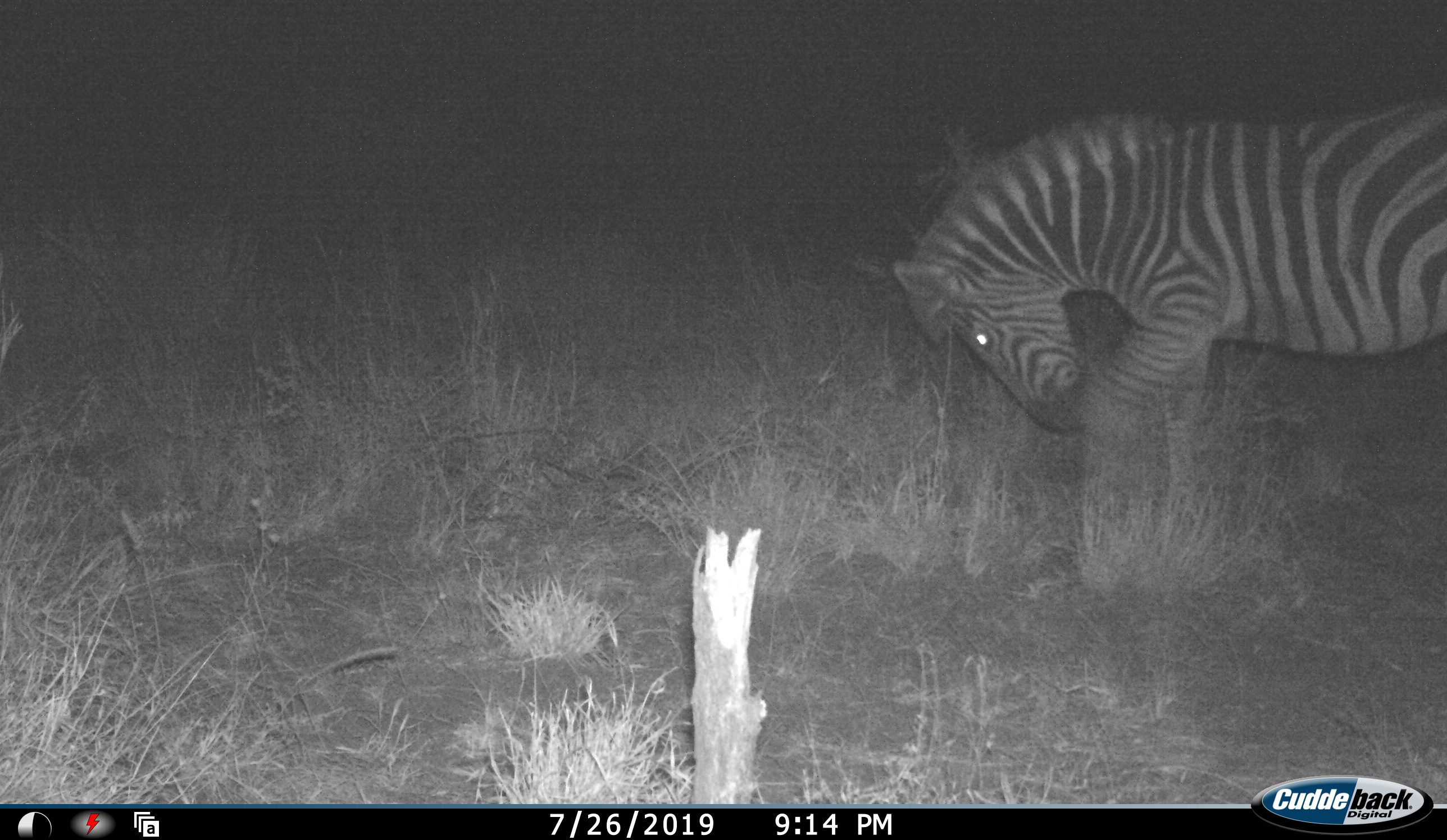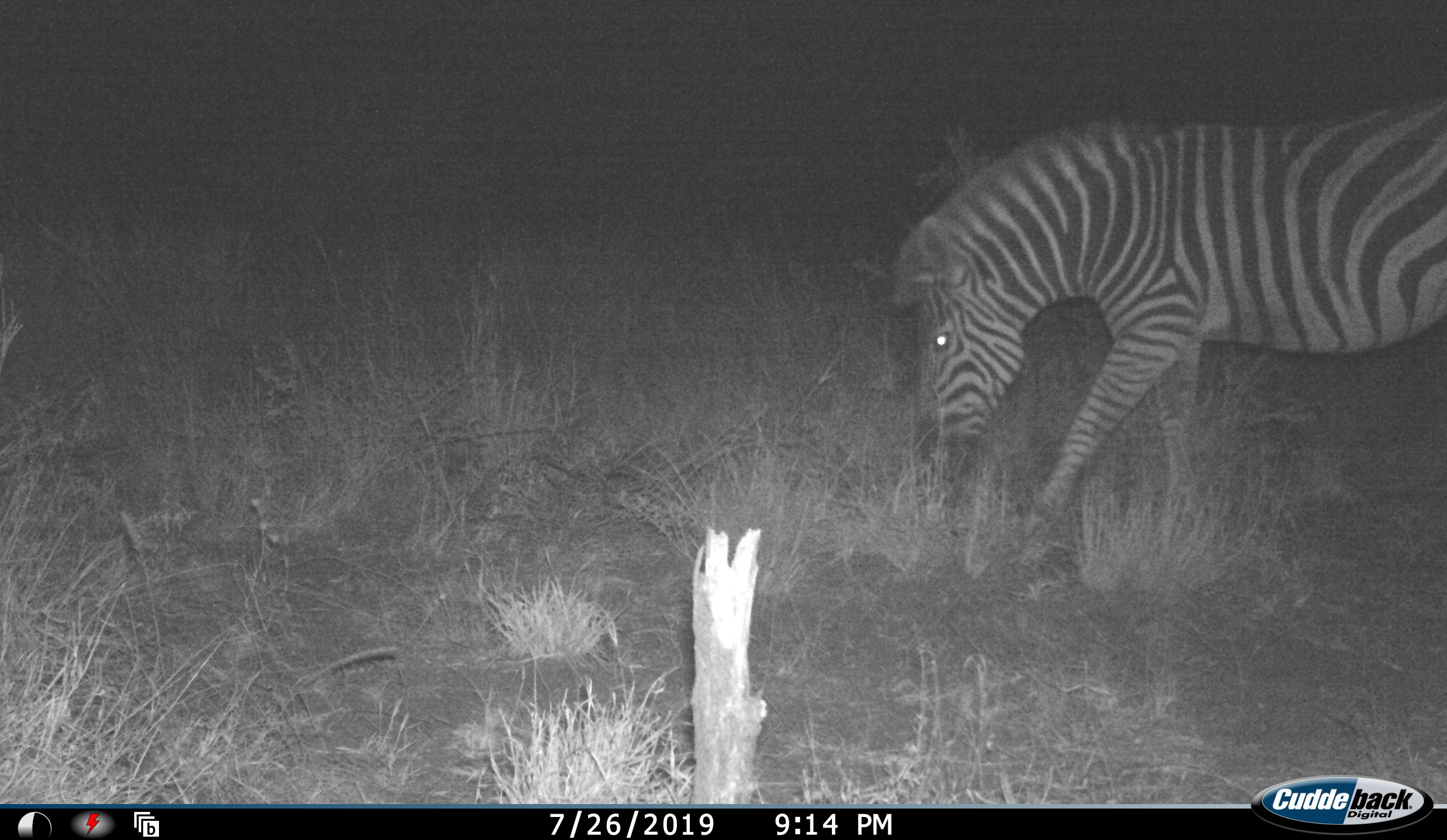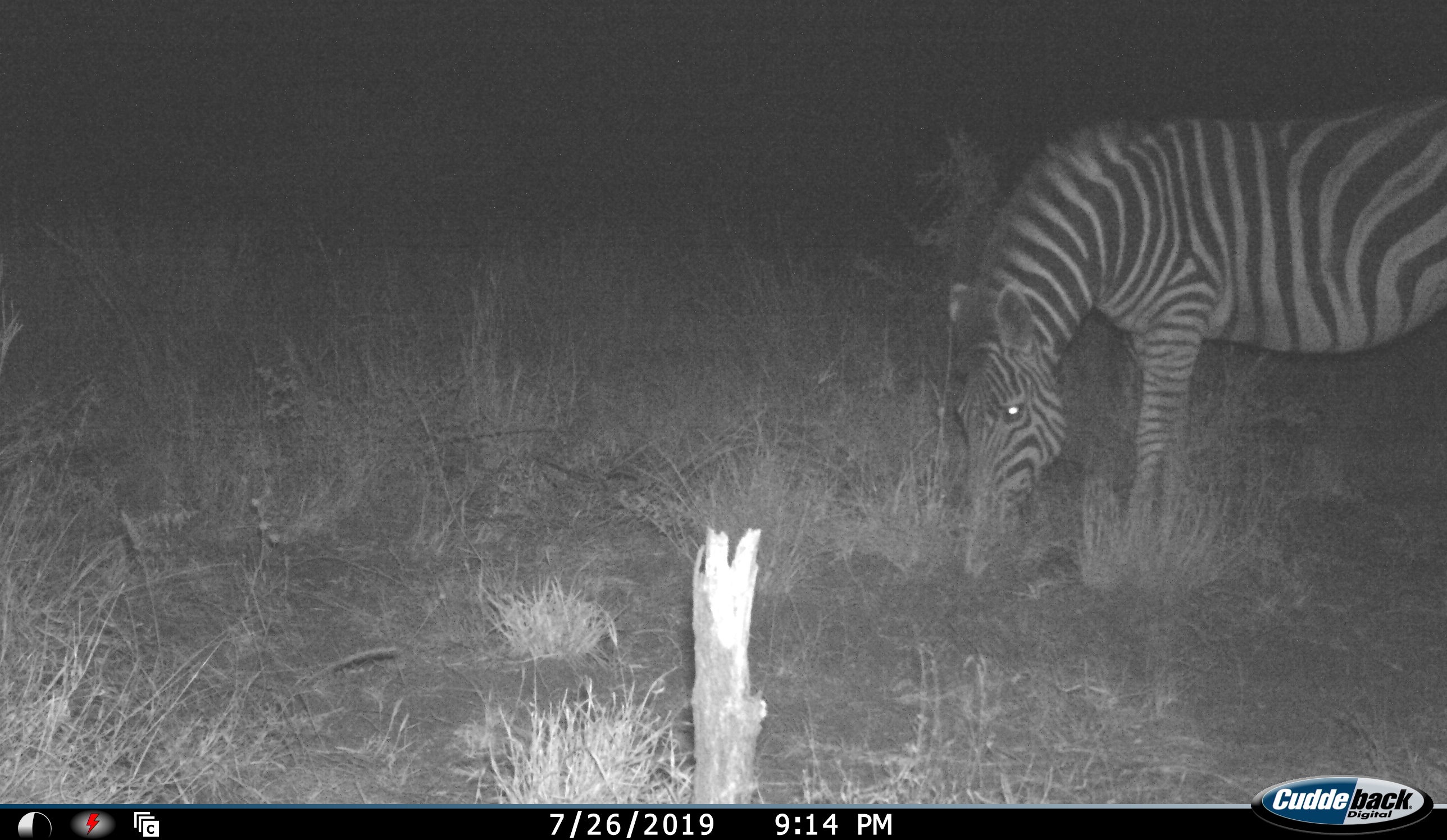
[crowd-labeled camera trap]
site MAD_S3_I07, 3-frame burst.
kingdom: Animalia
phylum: Chordata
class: Mammalia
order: Perissodactyla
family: Equidae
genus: Equus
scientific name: Equus quagga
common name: plains zebra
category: zebraplains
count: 1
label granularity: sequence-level